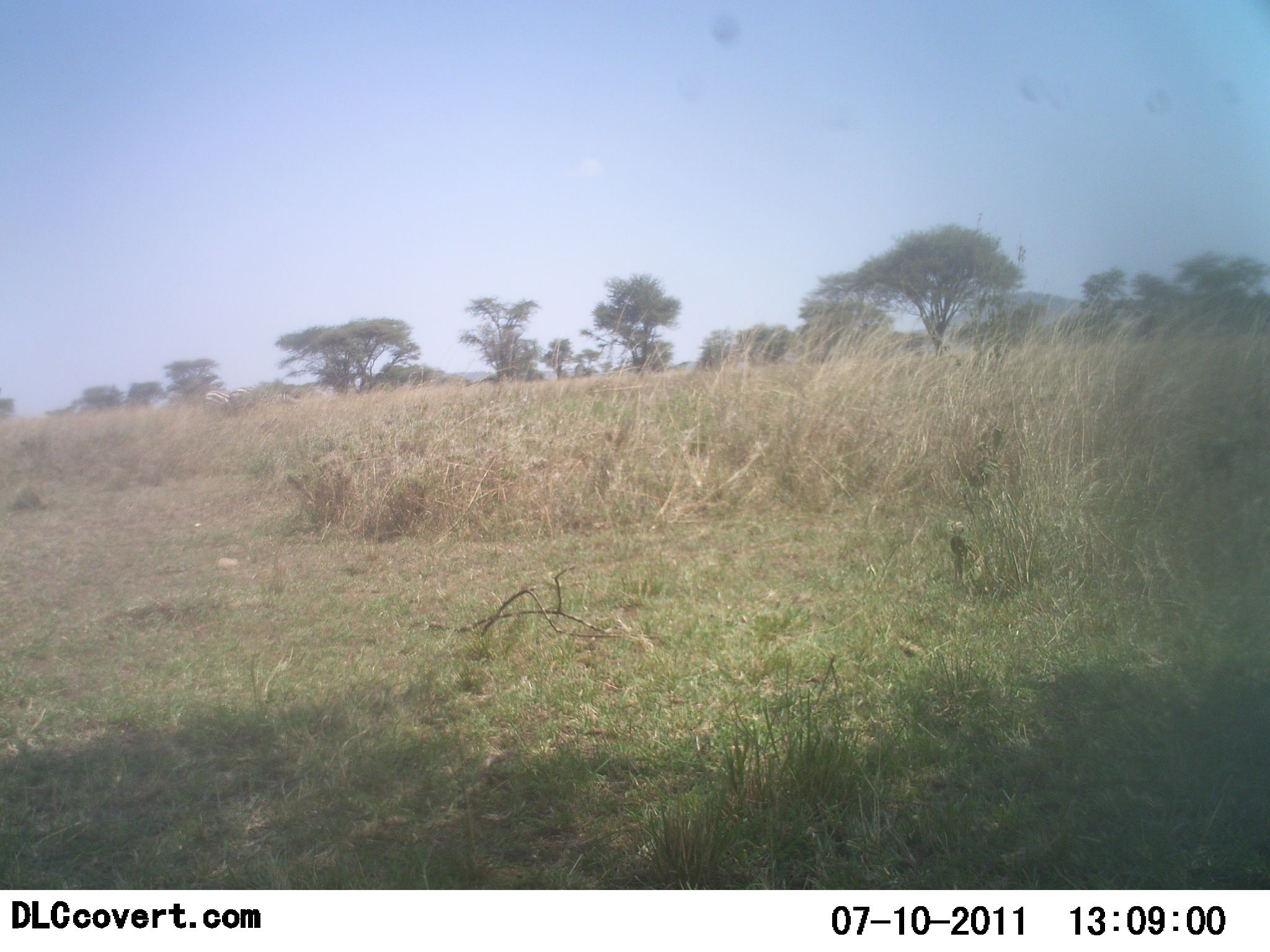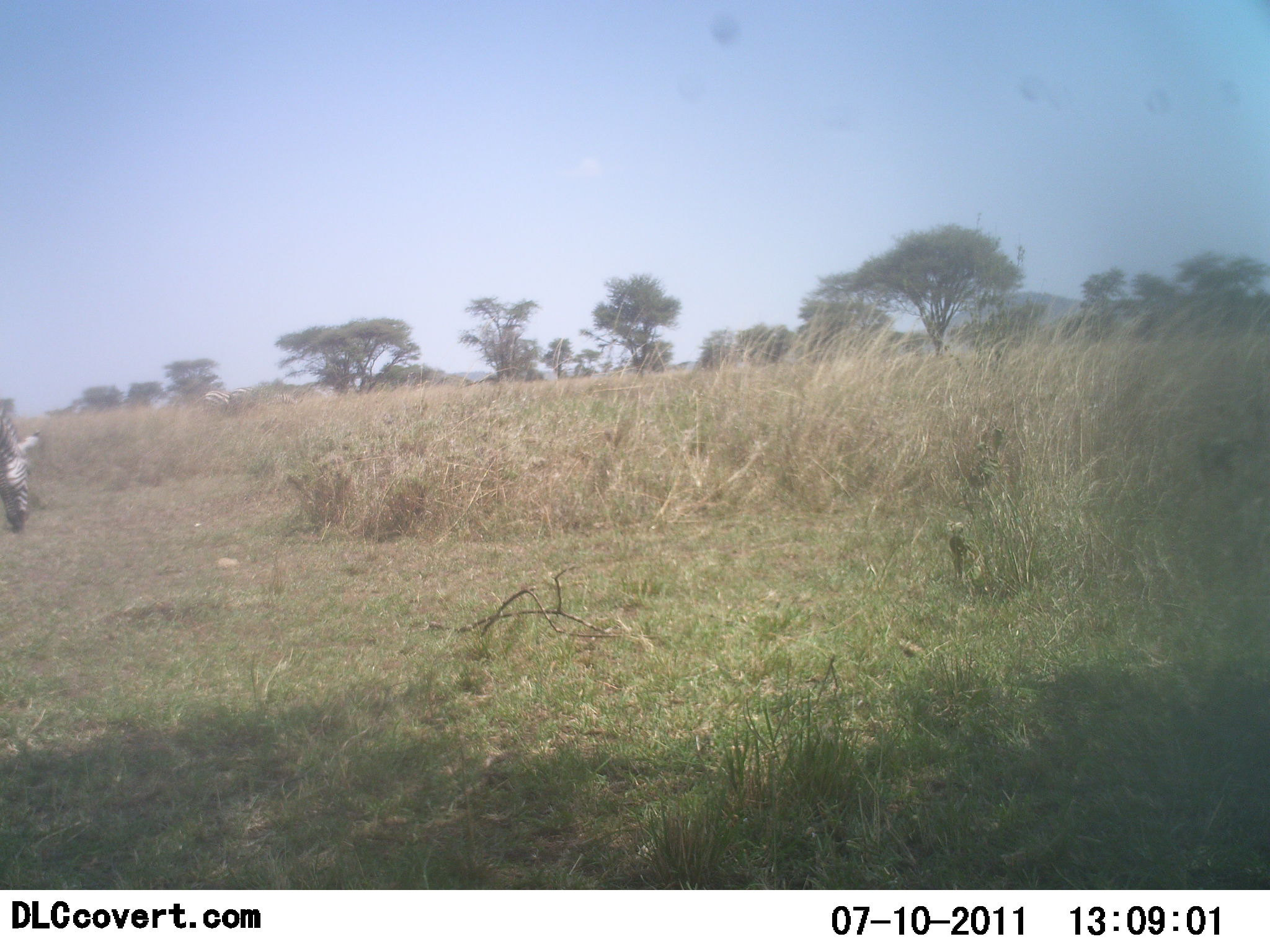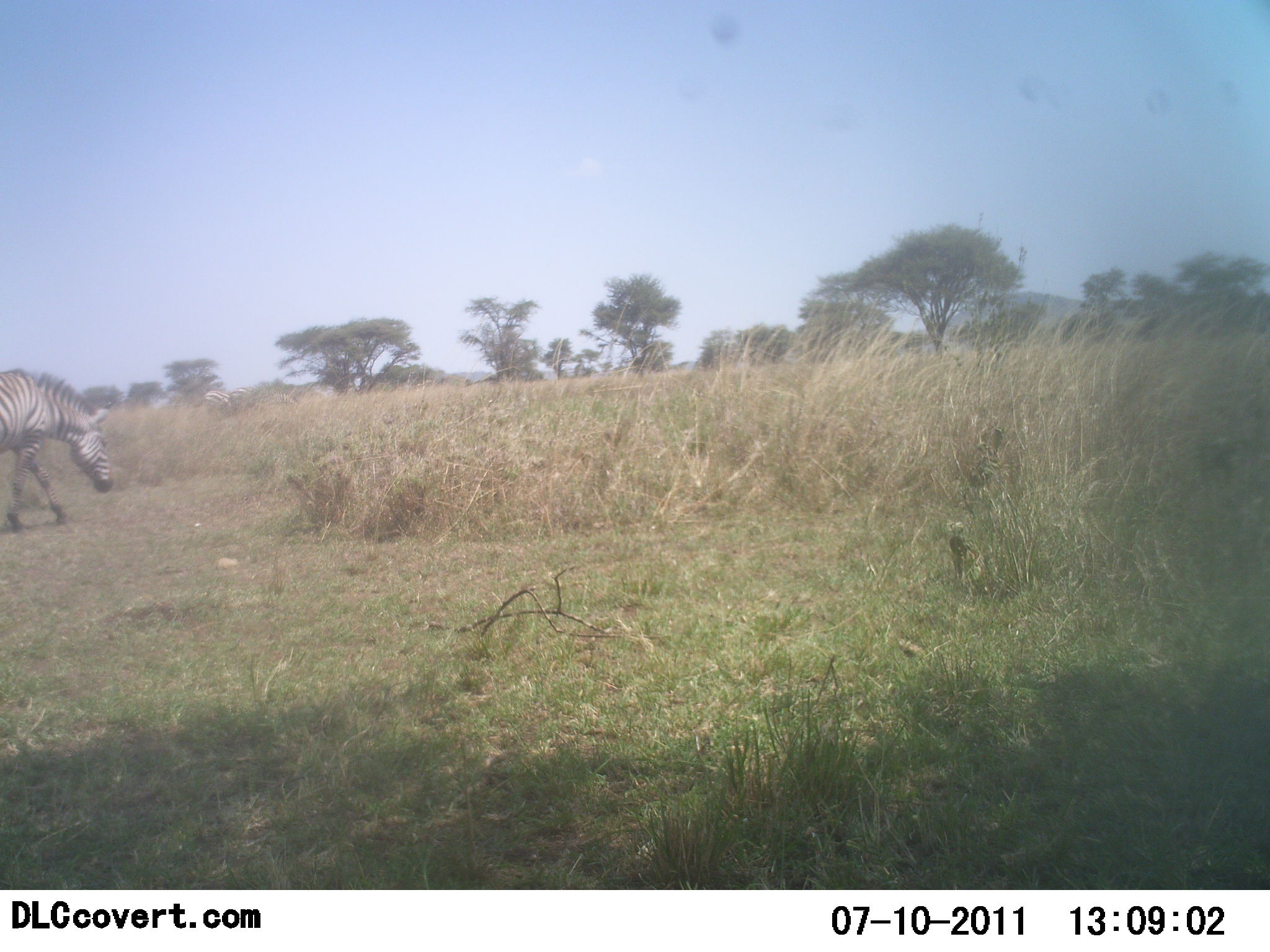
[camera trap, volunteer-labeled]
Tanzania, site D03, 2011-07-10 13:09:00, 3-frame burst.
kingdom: Animalia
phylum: Chordata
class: Mammalia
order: Perissodactyla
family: Equidae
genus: Equus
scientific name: Equus quagga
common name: plains zebra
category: zebra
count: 1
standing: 10%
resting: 0%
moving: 60%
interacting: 0%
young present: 0%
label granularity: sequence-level